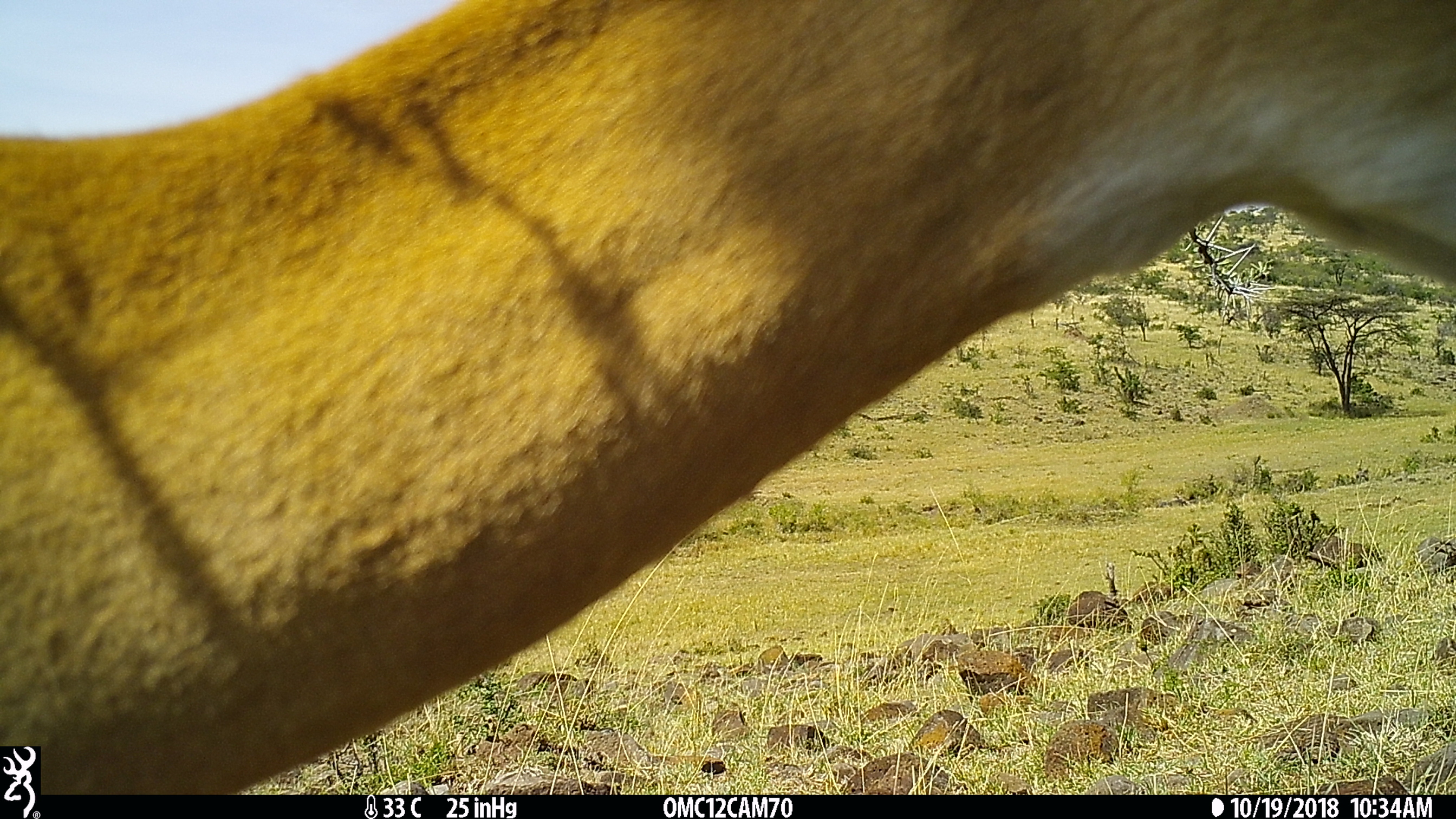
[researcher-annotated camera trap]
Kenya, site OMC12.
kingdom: Animalia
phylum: Chordata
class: Mammalia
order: Artiodactyla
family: Bovidae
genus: Aepyceros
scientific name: Aepyceros melampus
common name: impala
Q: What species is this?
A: Impala (Aepyceros melampus).